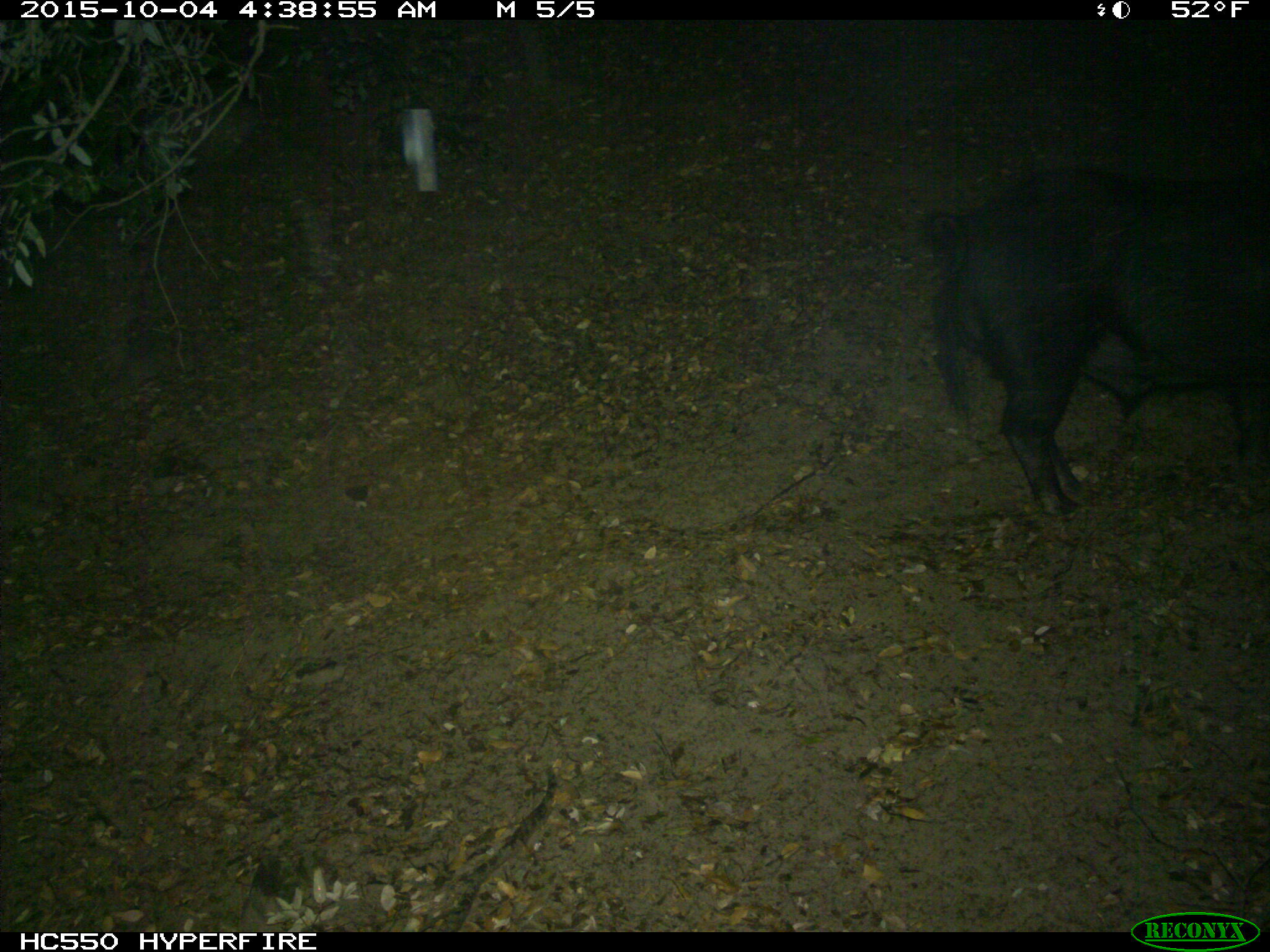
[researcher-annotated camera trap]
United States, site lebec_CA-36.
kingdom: Animalia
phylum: Chordata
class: Mammalia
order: Artiodactyla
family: Suidae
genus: Sus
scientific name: Sus scrofa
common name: wild boar